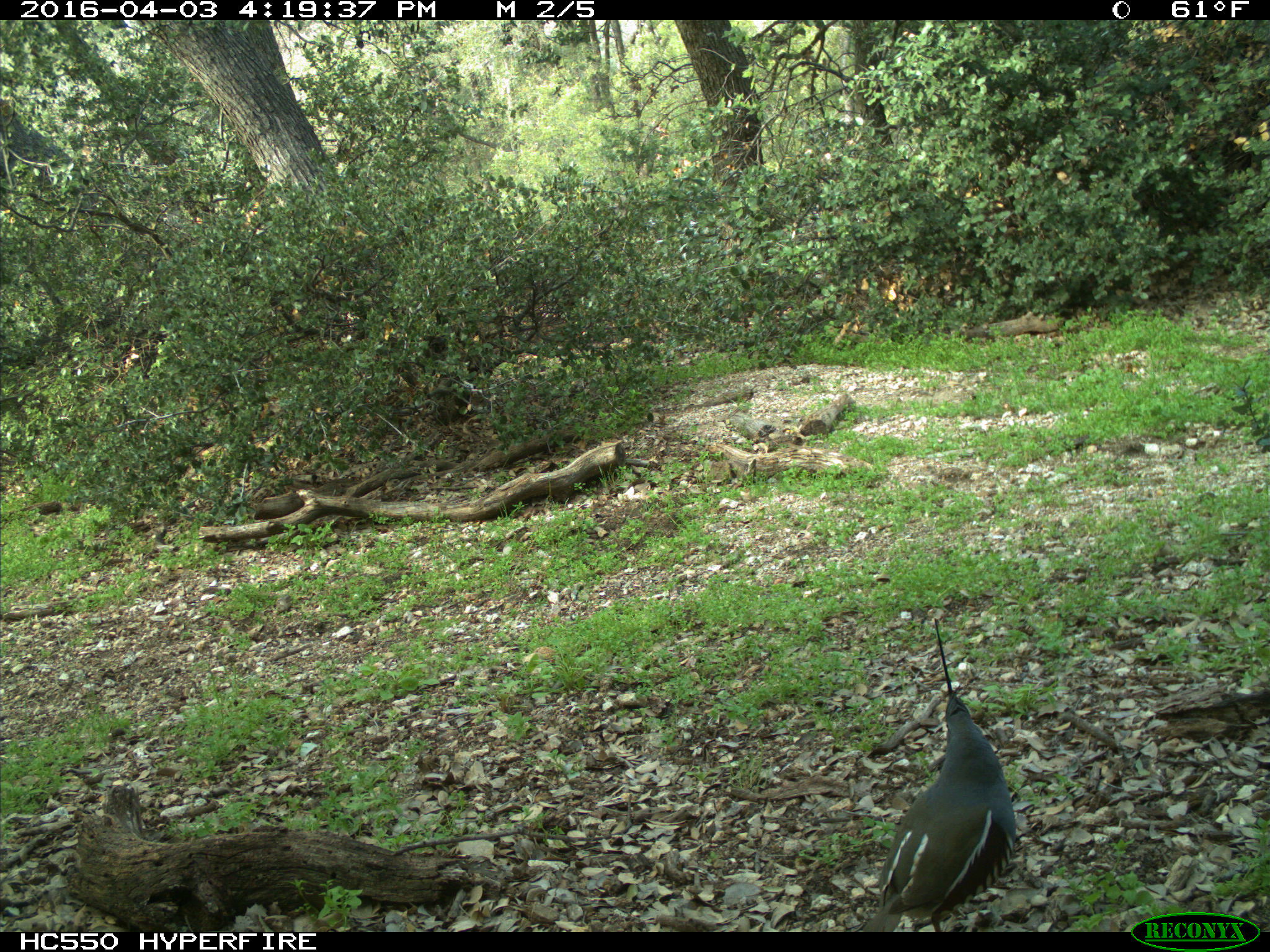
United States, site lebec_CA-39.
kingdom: Animalia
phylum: Chordata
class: Aves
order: Galliformes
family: Odontophoridae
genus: Callipepla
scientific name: Callipepla californica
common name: california quail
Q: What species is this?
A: Callipepla californica (california quail).